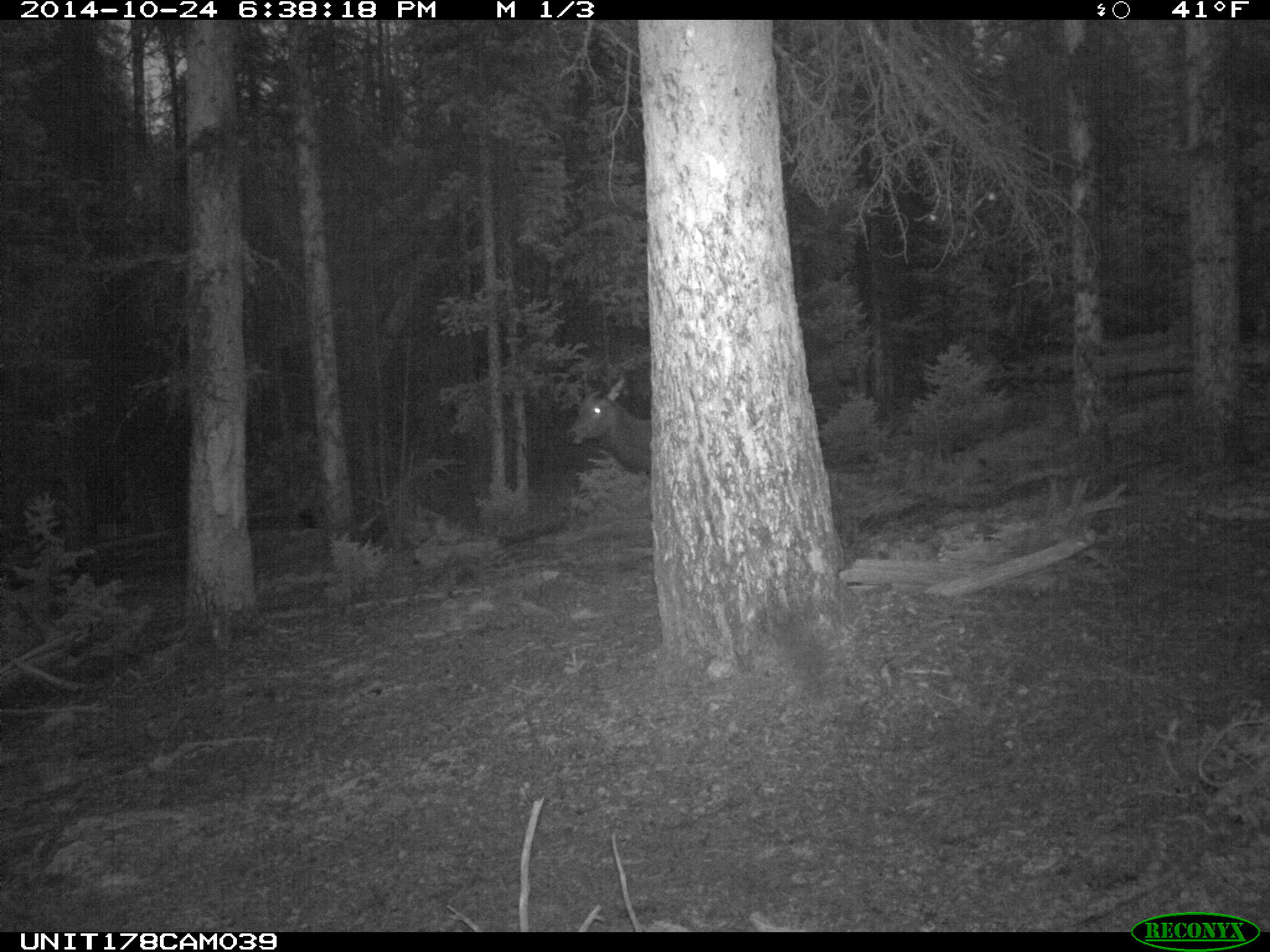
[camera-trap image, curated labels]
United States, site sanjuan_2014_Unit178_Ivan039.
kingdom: Animalia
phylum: Chordata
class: Mammalia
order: Artiodactyla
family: Cervidae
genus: Cervus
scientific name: Cervus elaphus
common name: red deer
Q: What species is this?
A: Cervus elaphus (red deer).